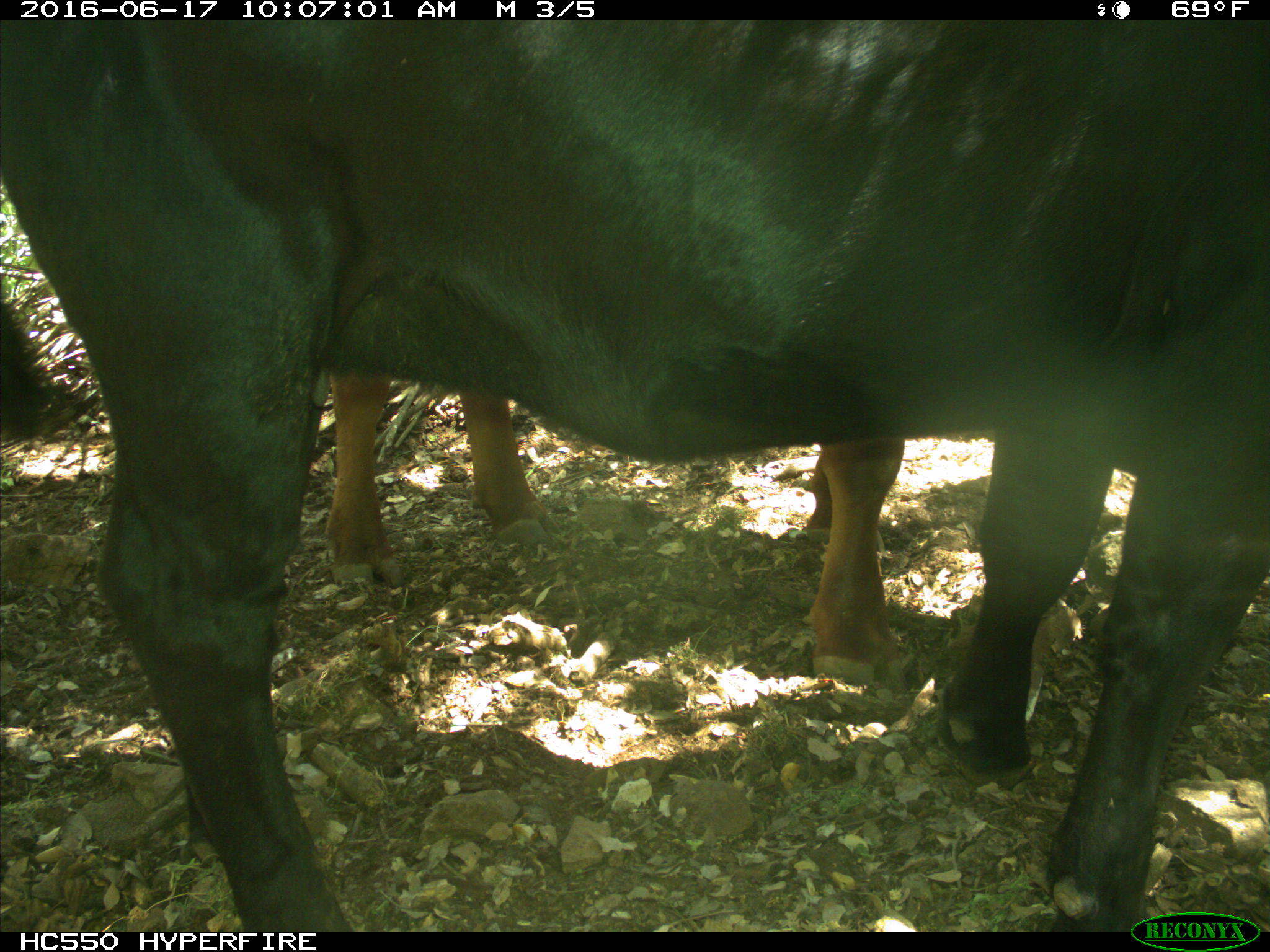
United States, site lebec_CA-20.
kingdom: Animalia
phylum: Chordata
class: Mammalia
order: Artiodactyla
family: Bovidae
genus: Bos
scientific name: Bos taurus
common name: domestic cow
Bos taurus (domestic cow).